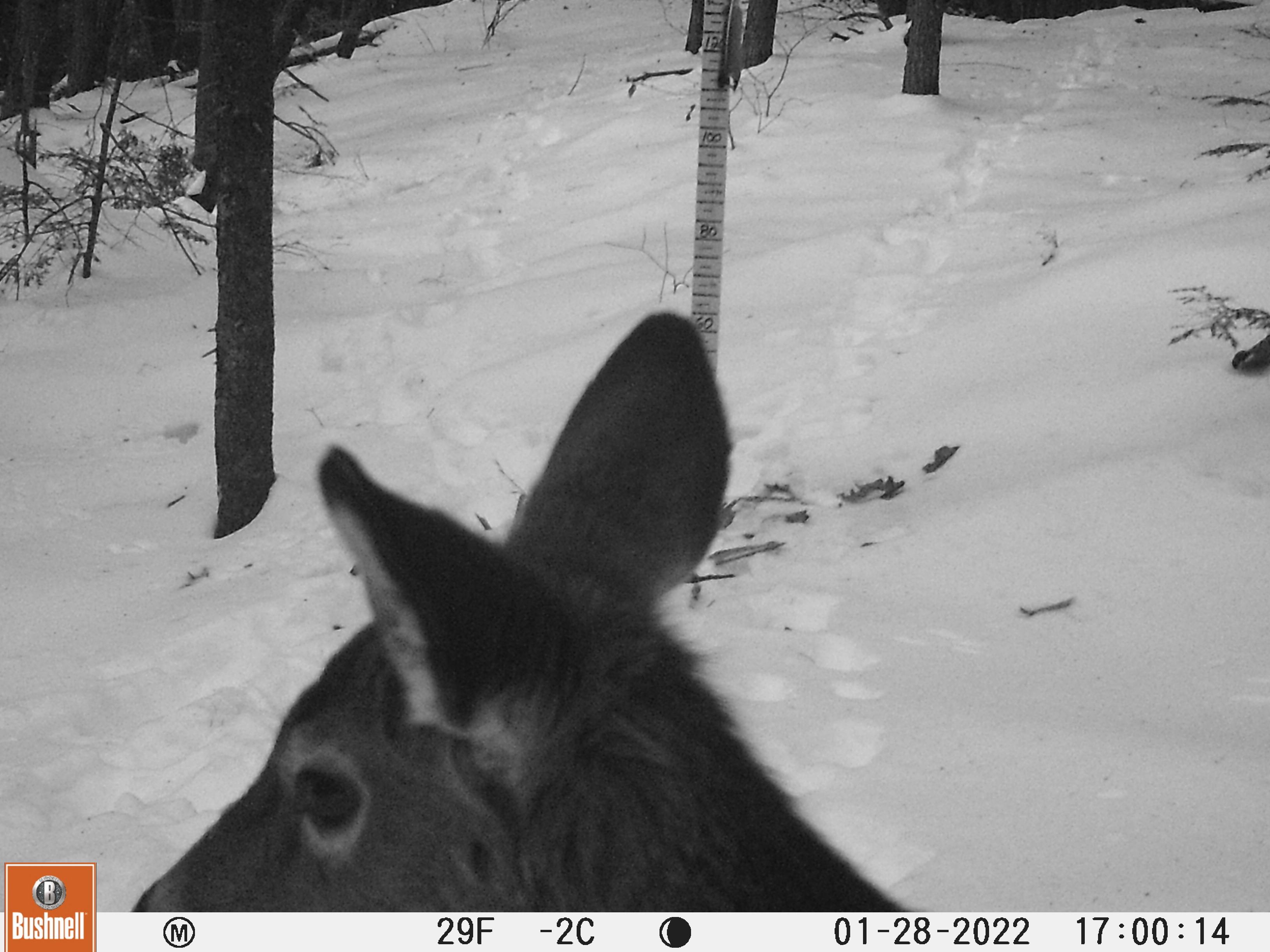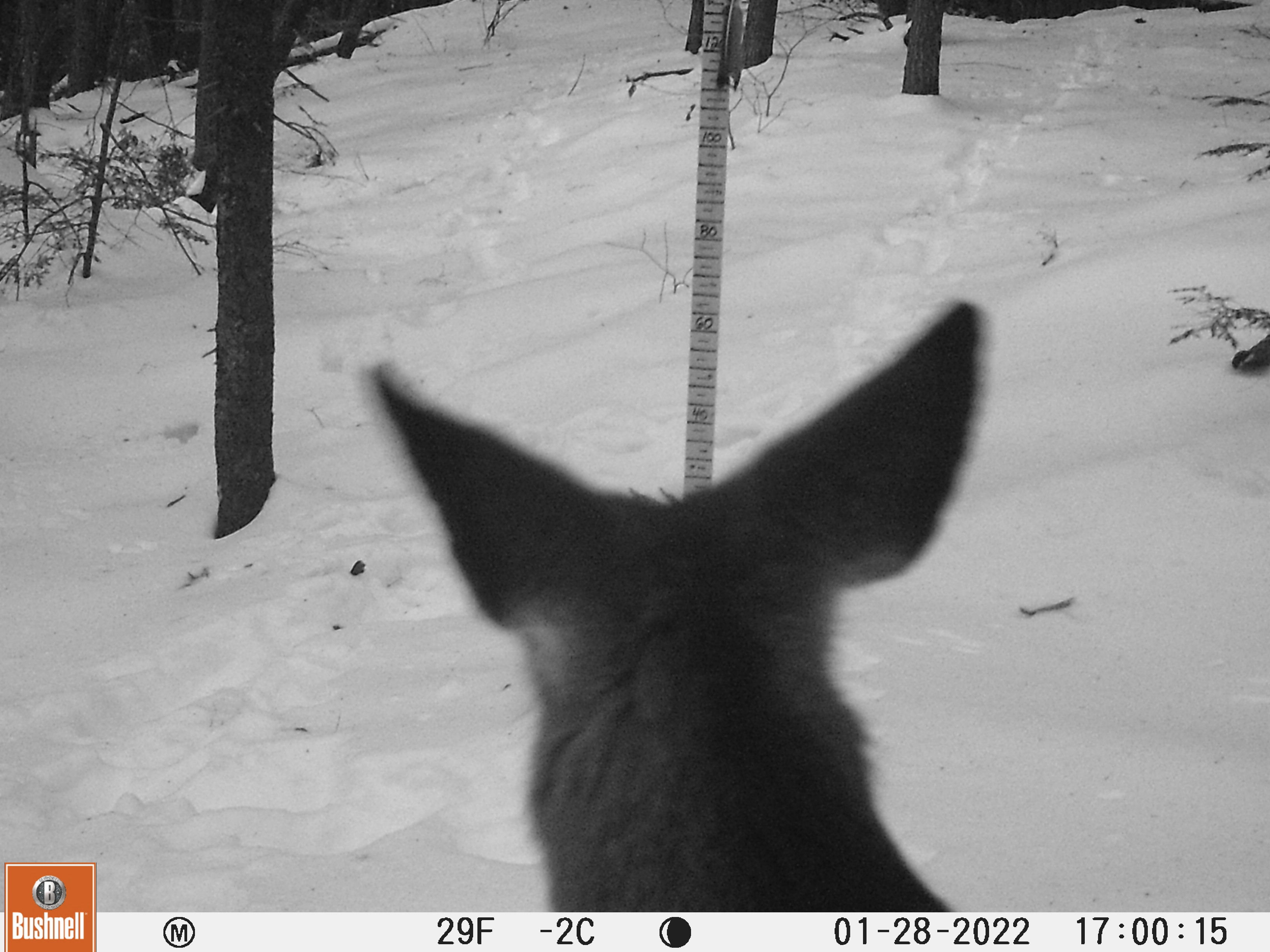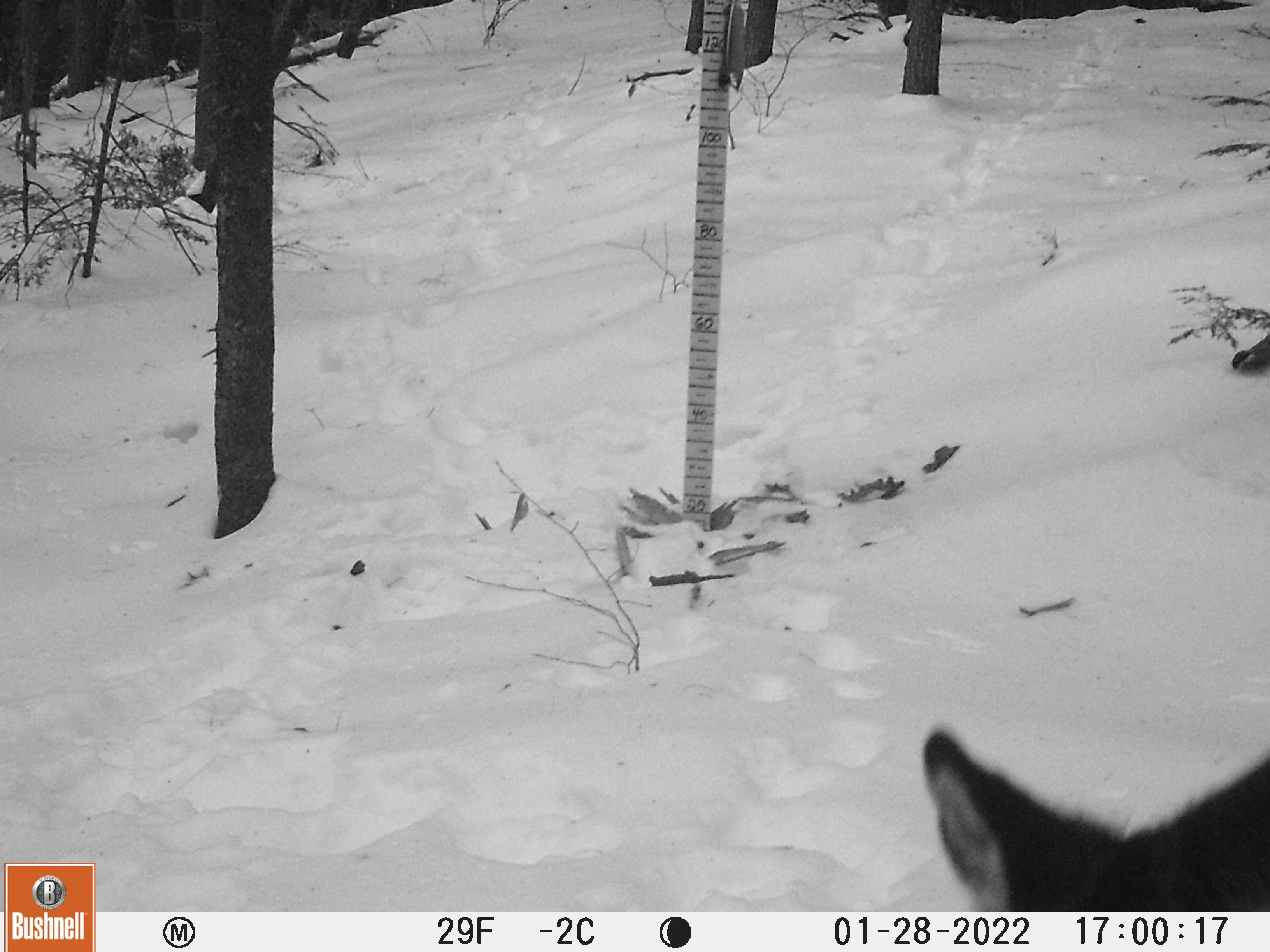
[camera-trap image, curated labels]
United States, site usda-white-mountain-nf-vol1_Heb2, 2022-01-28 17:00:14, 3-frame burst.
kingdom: Animalia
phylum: Chordata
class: Mammalia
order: Artiodactyla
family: Cervidae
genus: Odocoileus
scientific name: Odocoileus virginianus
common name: white-tailed deer